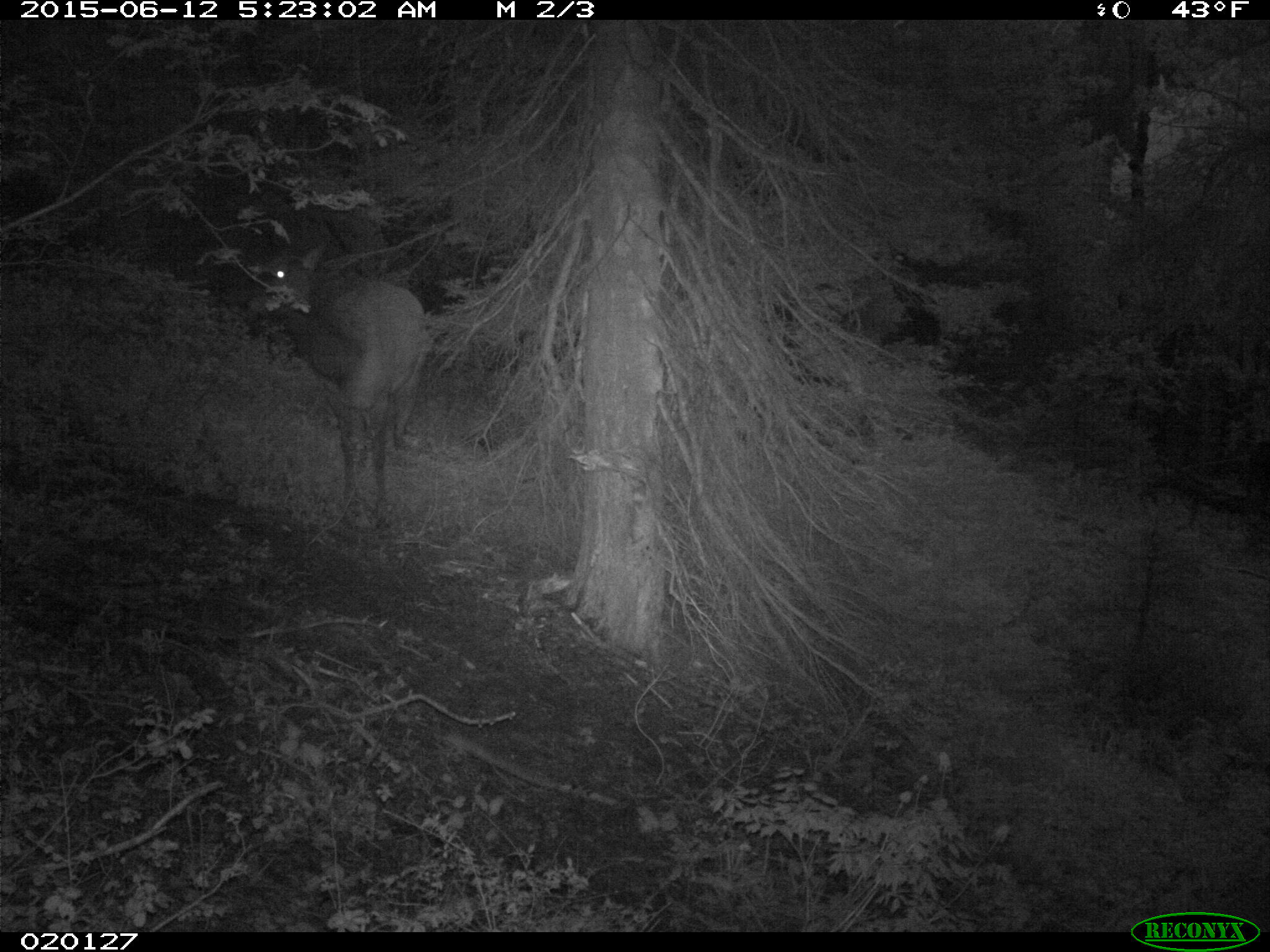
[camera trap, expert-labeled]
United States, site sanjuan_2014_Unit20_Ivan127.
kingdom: Animalia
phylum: Chordata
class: Mammalia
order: Artiodactyla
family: Cervidae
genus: Cervus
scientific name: Cervus elaphus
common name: red deer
Cervus elaphus (red deer).